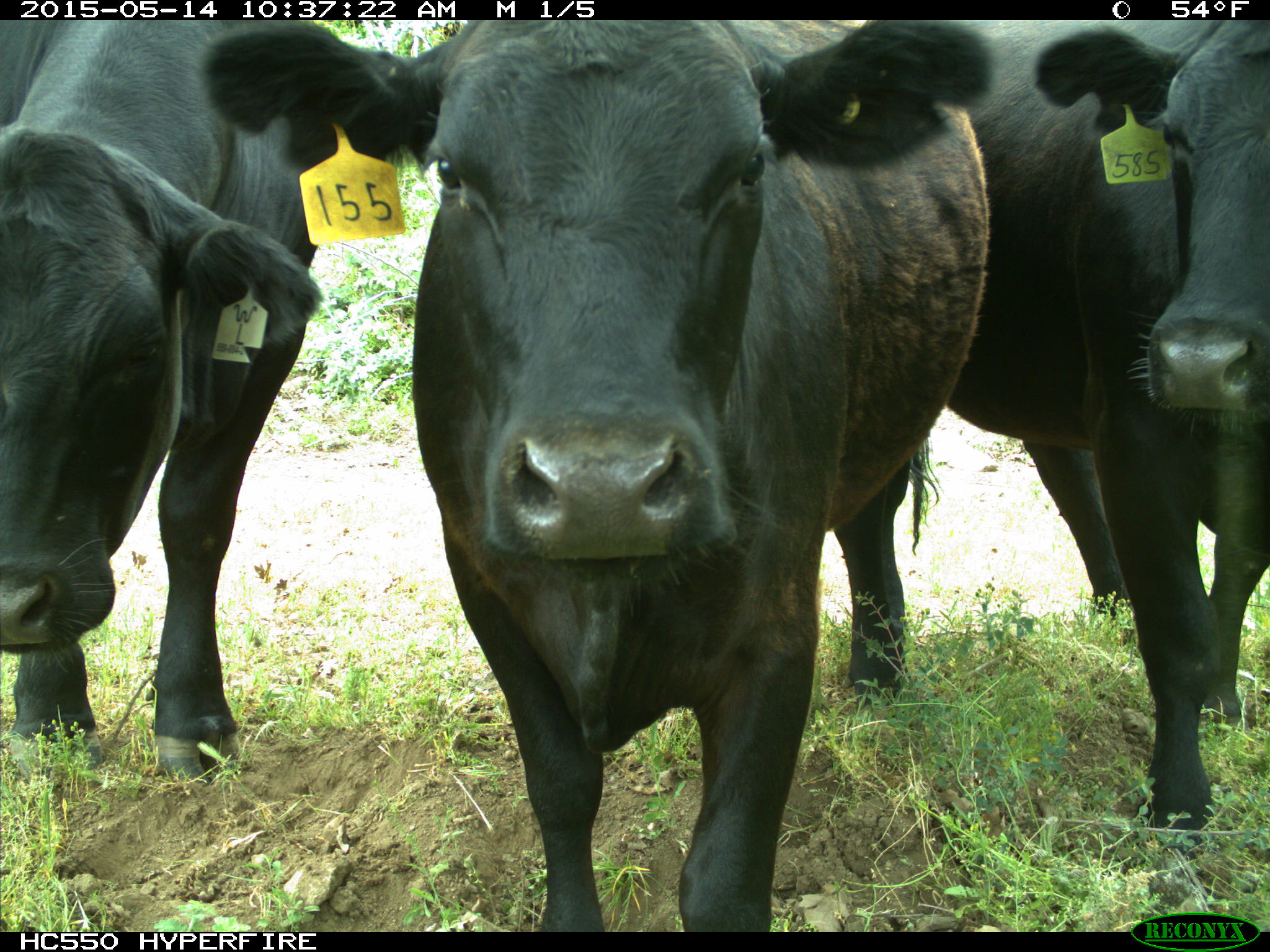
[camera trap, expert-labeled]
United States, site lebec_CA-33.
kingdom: Animalia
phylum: Chordata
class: Mammalia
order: Artiodactyla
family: Bovidae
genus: Bos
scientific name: Bos taurus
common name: domestic cow